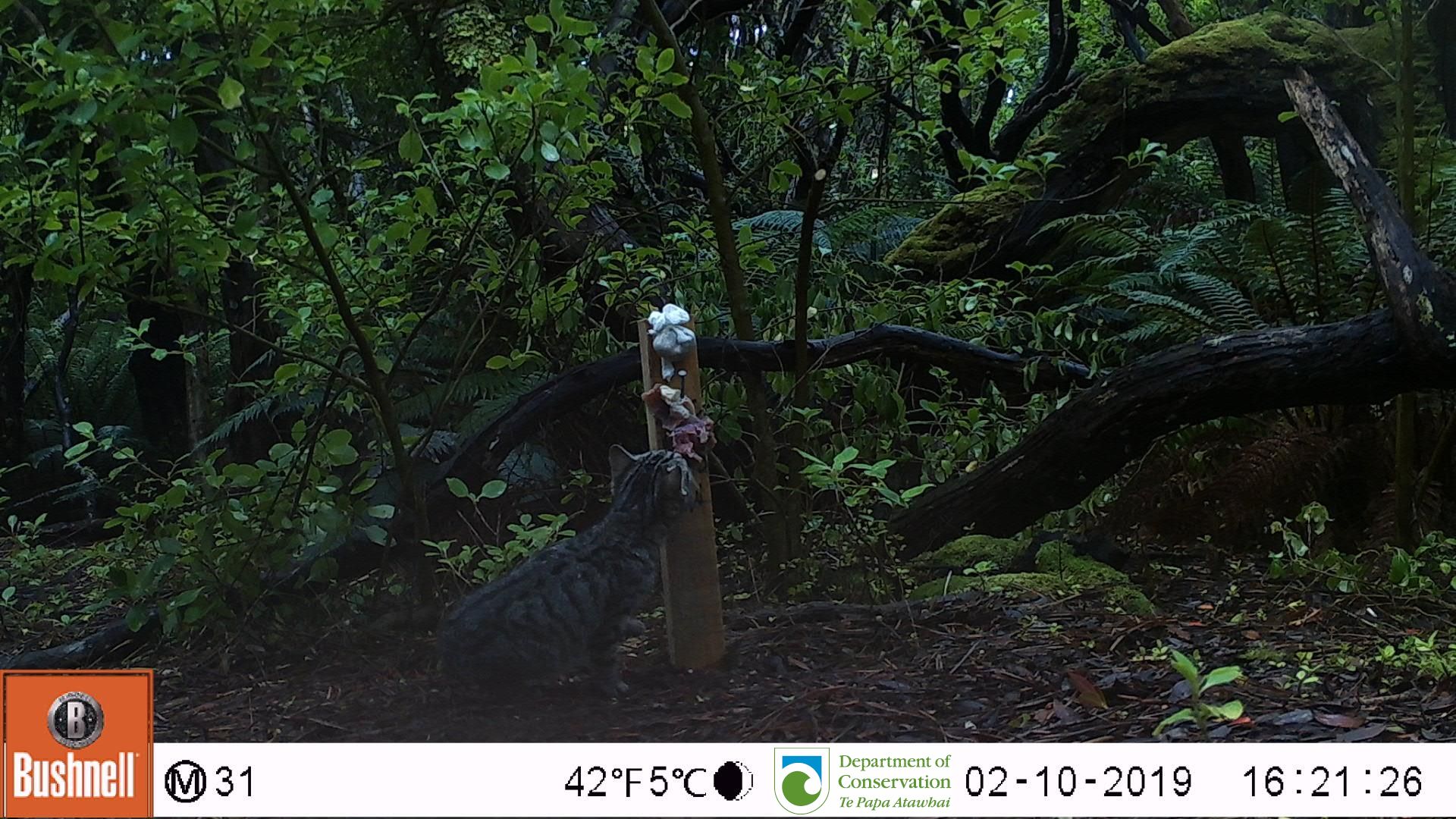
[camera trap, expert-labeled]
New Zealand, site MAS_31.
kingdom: Animalia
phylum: Chordata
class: Mammalia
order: Carnivora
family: Felidae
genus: Felis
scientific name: Felis catus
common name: domestic cat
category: cat